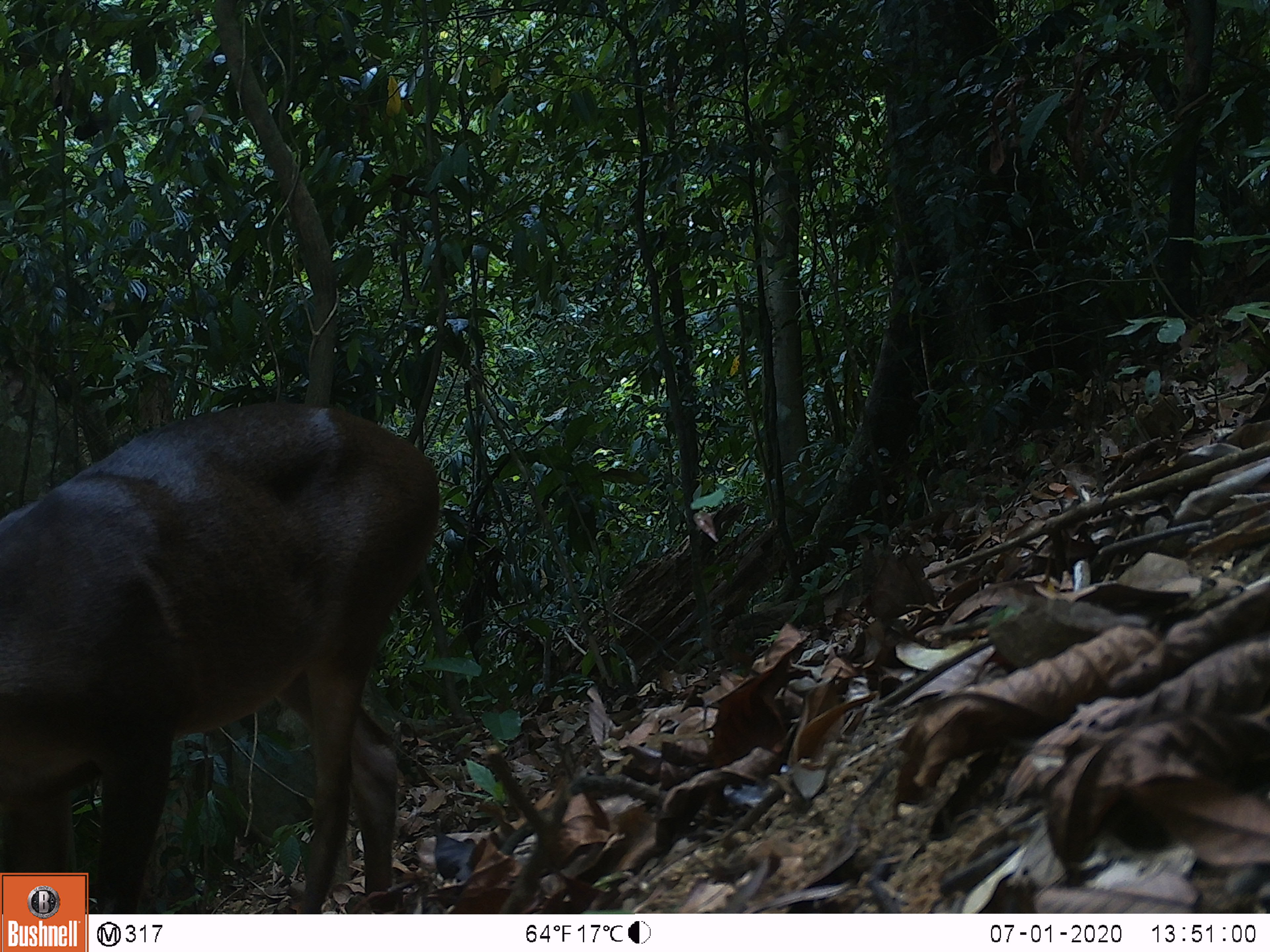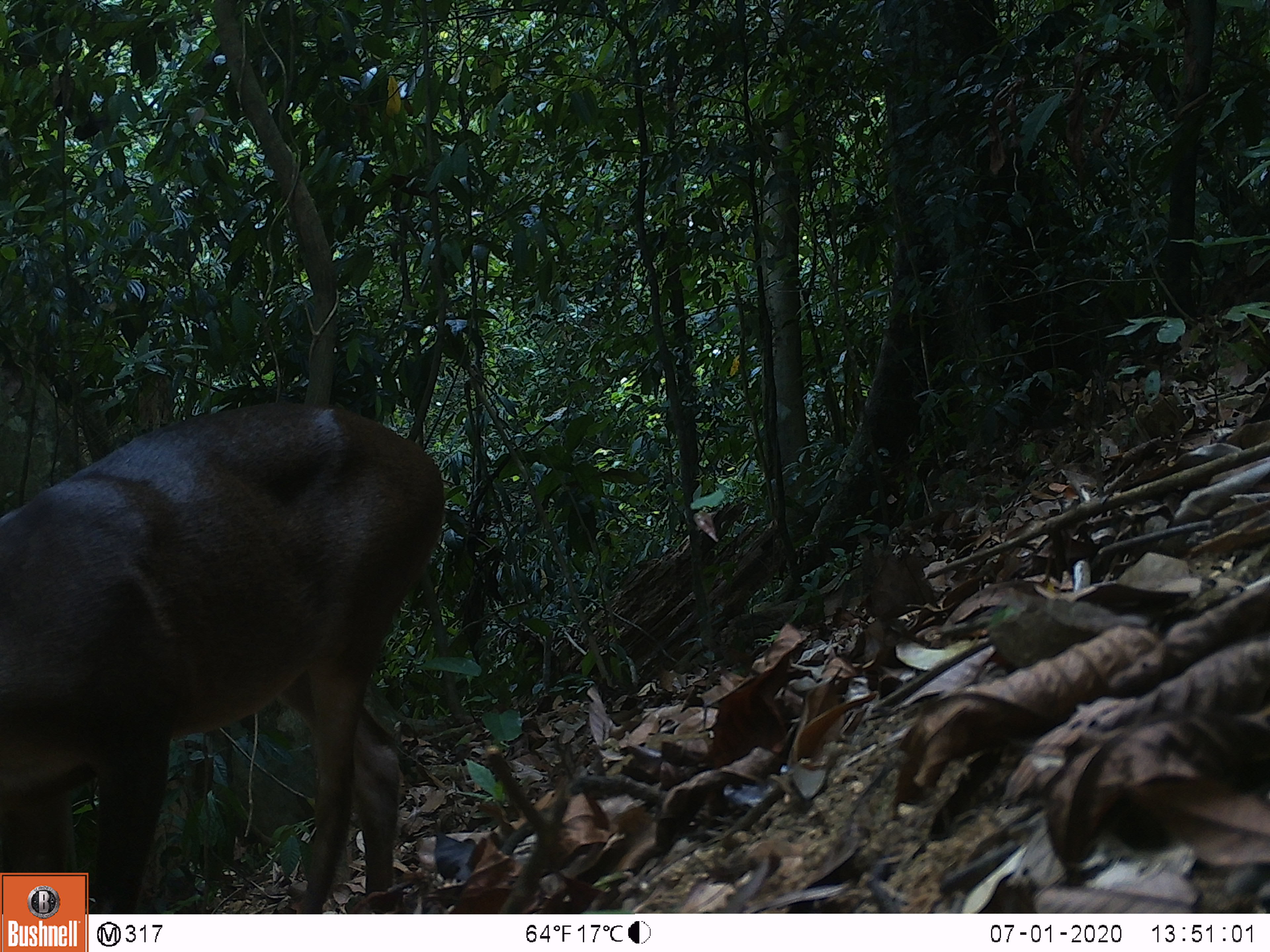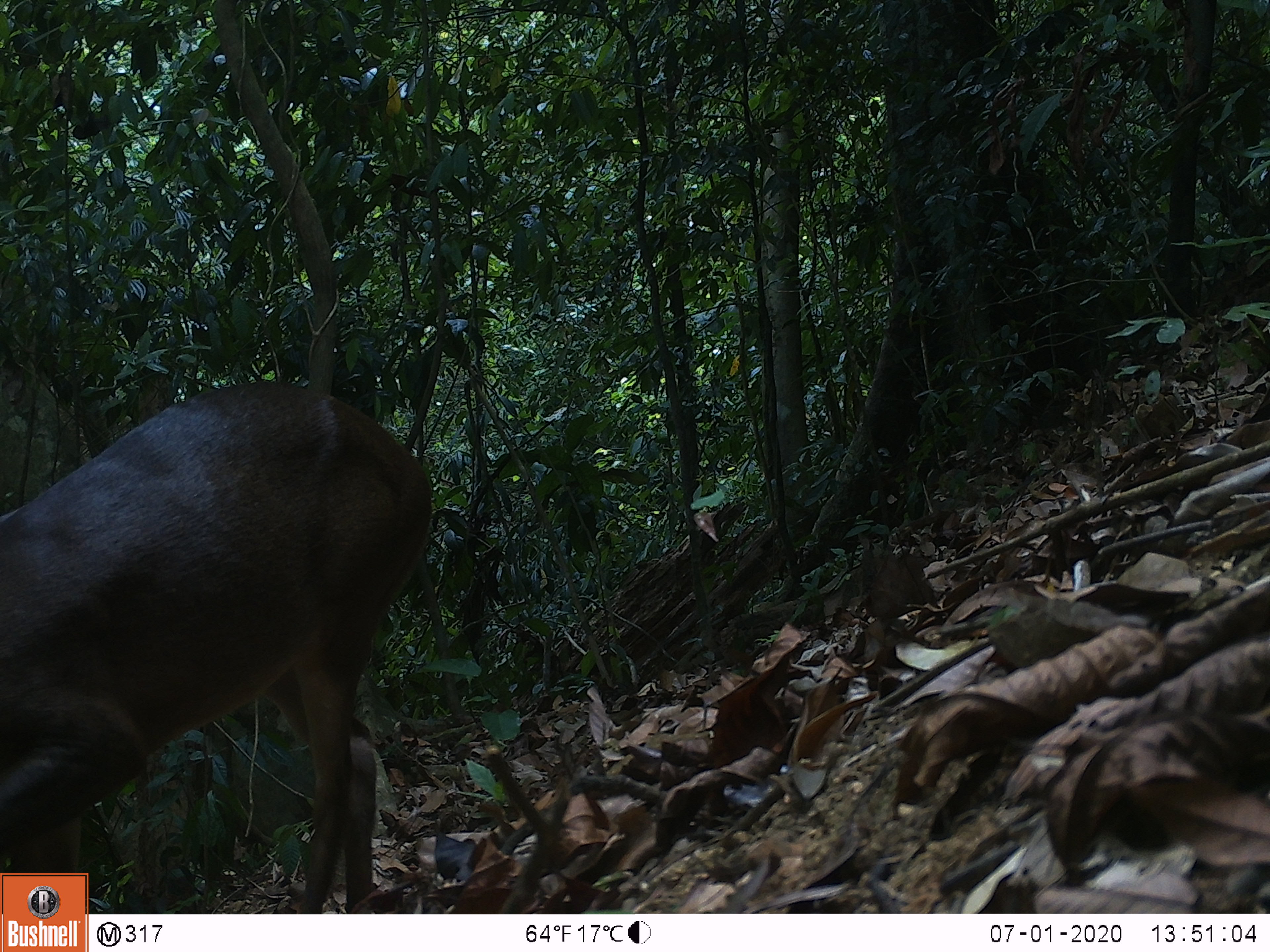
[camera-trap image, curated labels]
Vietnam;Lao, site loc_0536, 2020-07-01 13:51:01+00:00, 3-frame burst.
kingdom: Animalia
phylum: Chordata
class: Mammalia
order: Artiodactyla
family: Cervidae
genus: Muntiacus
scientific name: Muntiacus vuquangensis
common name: large-antlered muntjac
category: large antlered muntjac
Large antlered muntjac (large-antlered muntjac) (Muntiacus vuquangensis). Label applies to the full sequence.